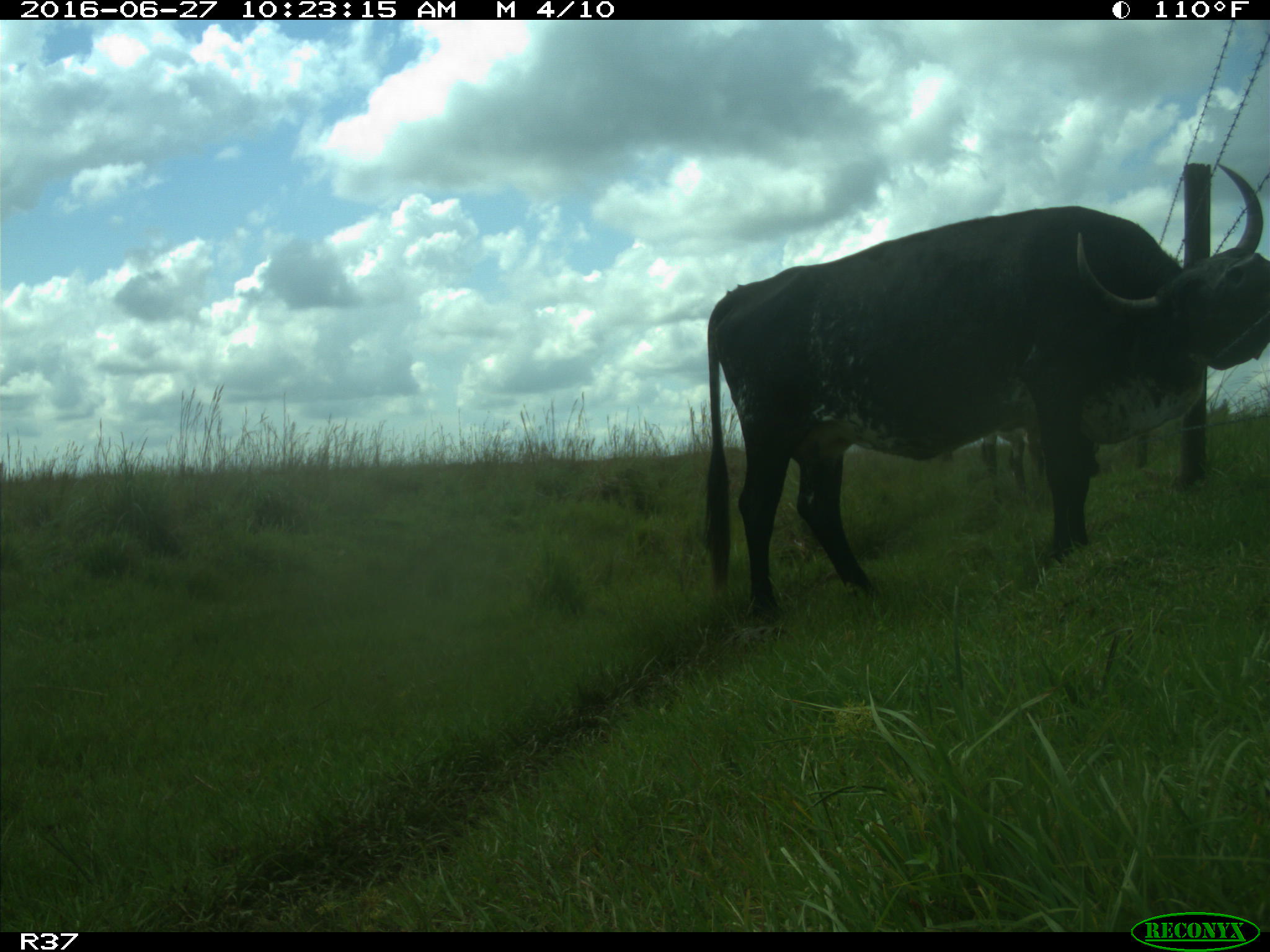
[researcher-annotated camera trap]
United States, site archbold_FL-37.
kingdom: Animalia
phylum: Chordata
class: Mammalia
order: Artiodactyla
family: Bovidae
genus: Bos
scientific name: Bos taurus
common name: domestic cow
Bos taurus (domestic cow).